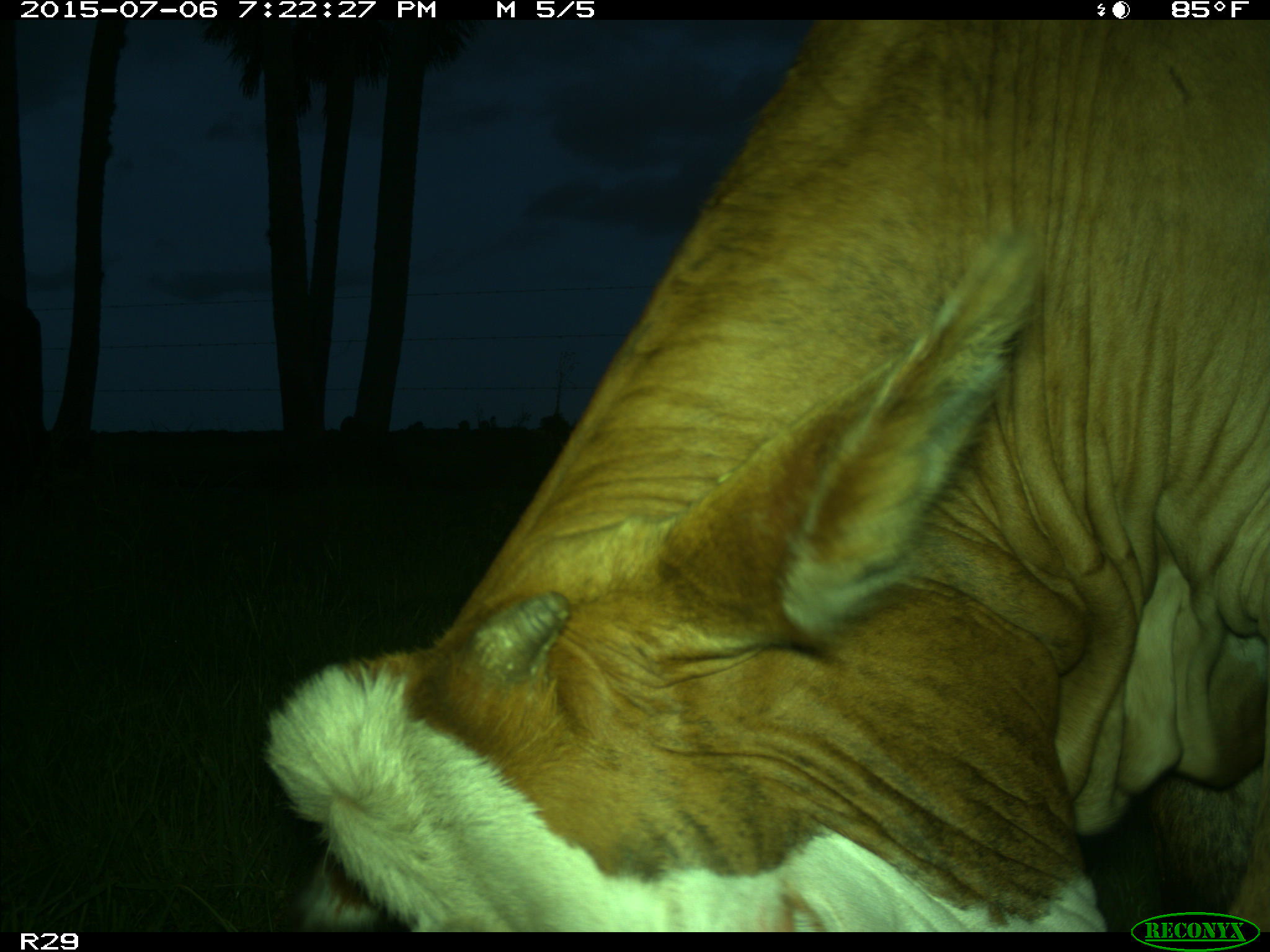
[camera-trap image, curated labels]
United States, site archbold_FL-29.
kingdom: Animalia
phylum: Chordata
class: Mammalia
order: Artiodactyla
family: Bovidae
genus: Bos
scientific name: Bos taurus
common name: domestic cow